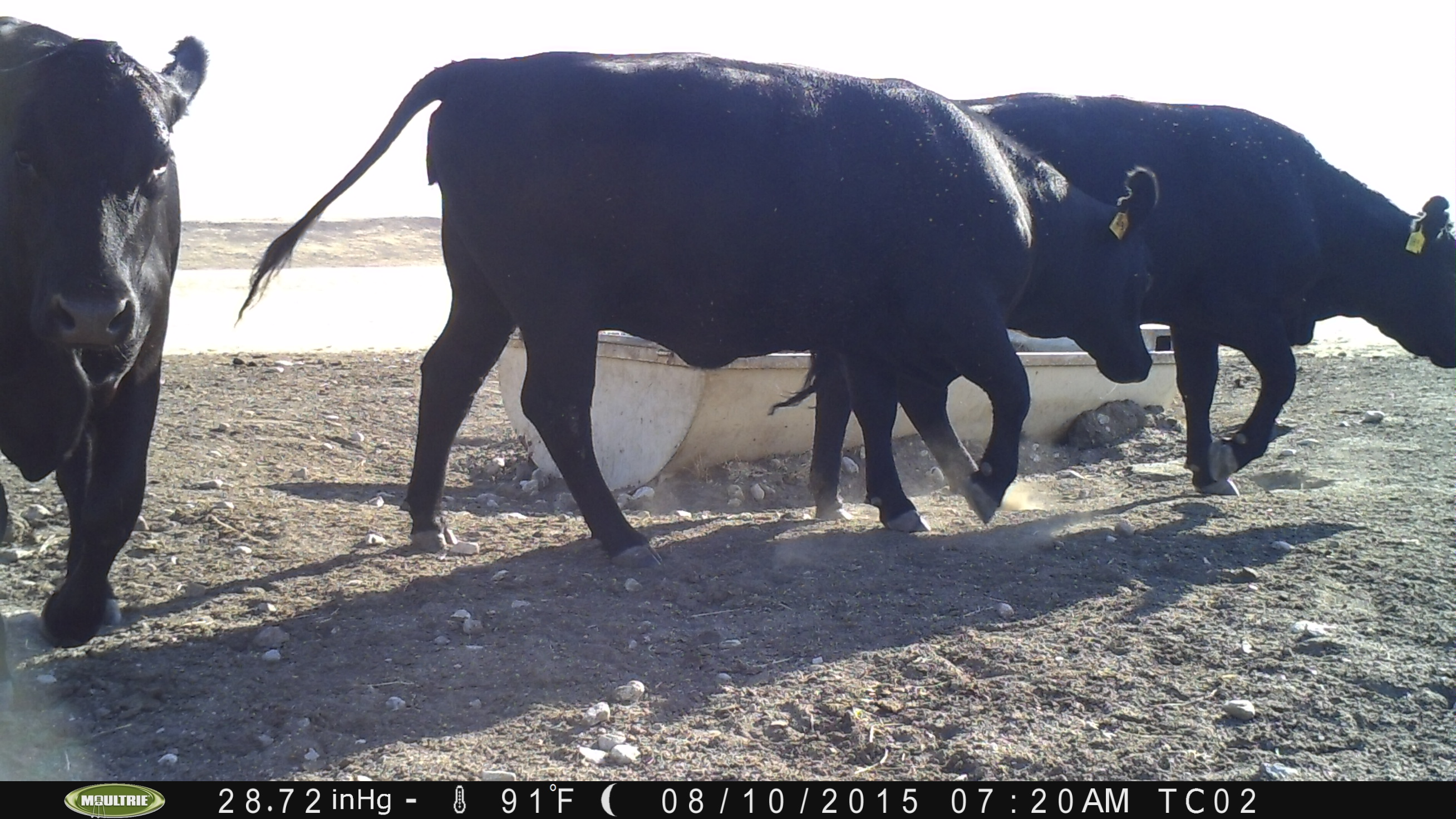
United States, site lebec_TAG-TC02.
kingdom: Animalia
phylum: Chordata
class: Mammalia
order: Artiodactyla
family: Bovidae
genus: Bos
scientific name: Bos taurus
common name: domestic cow